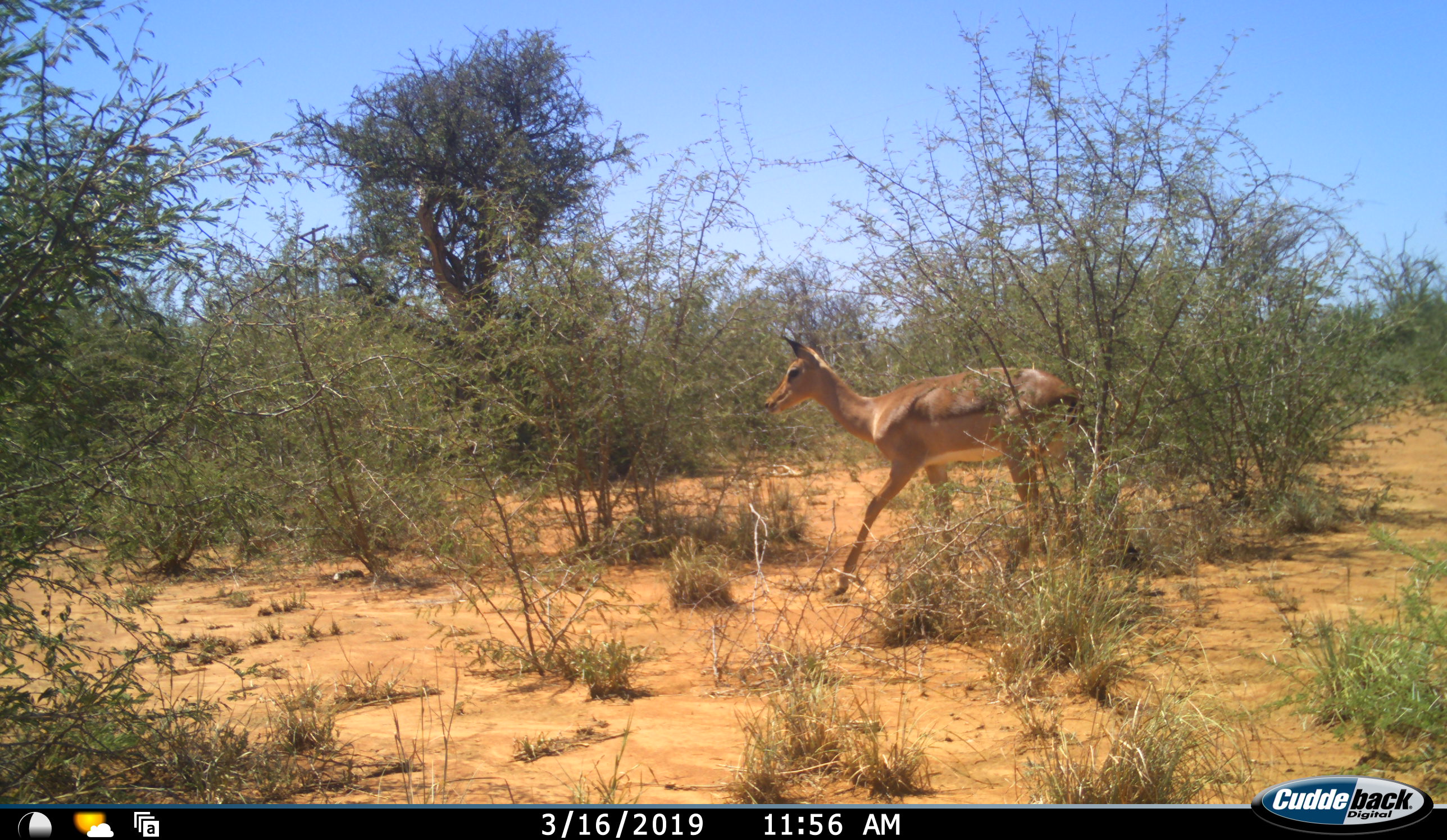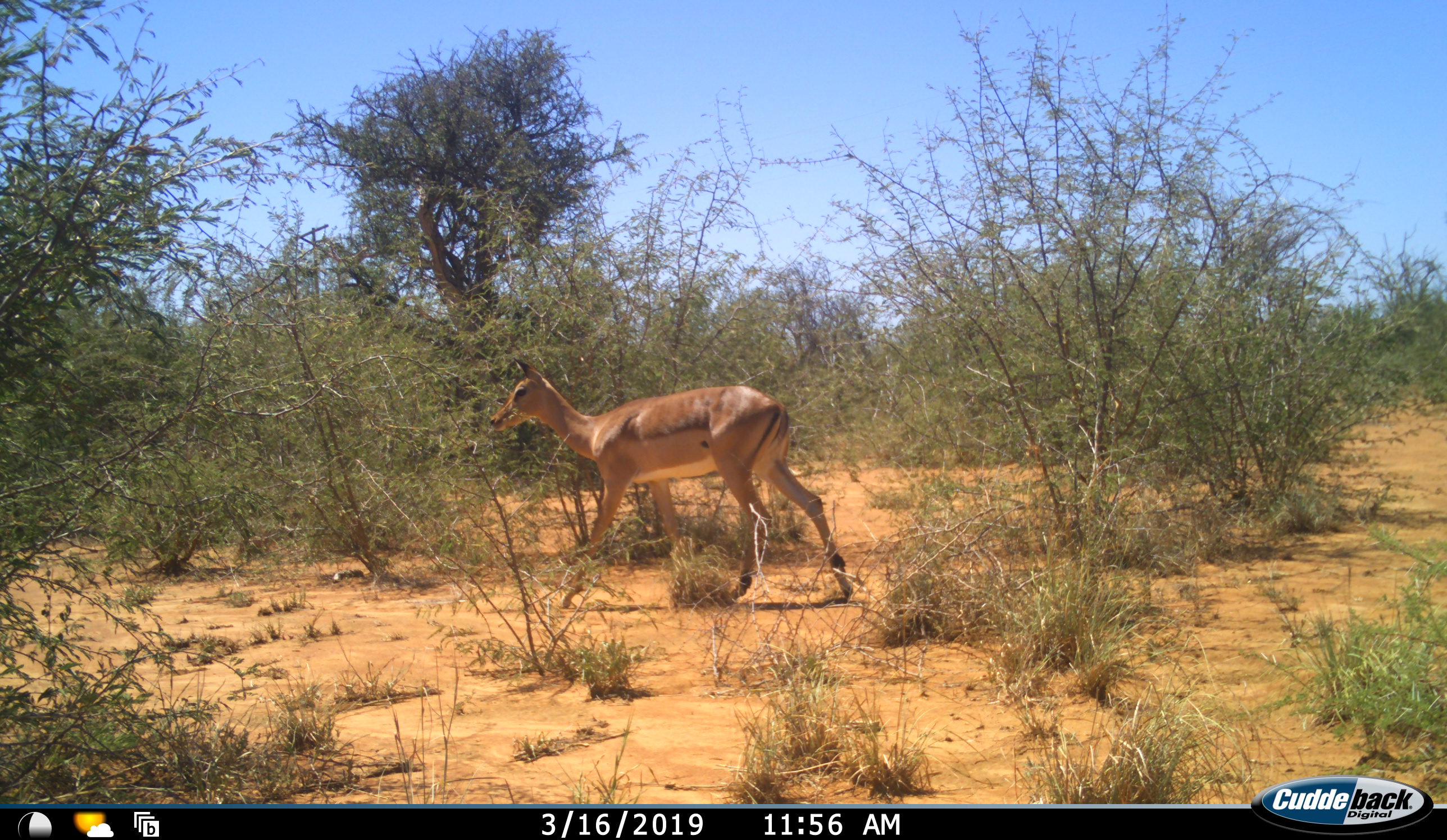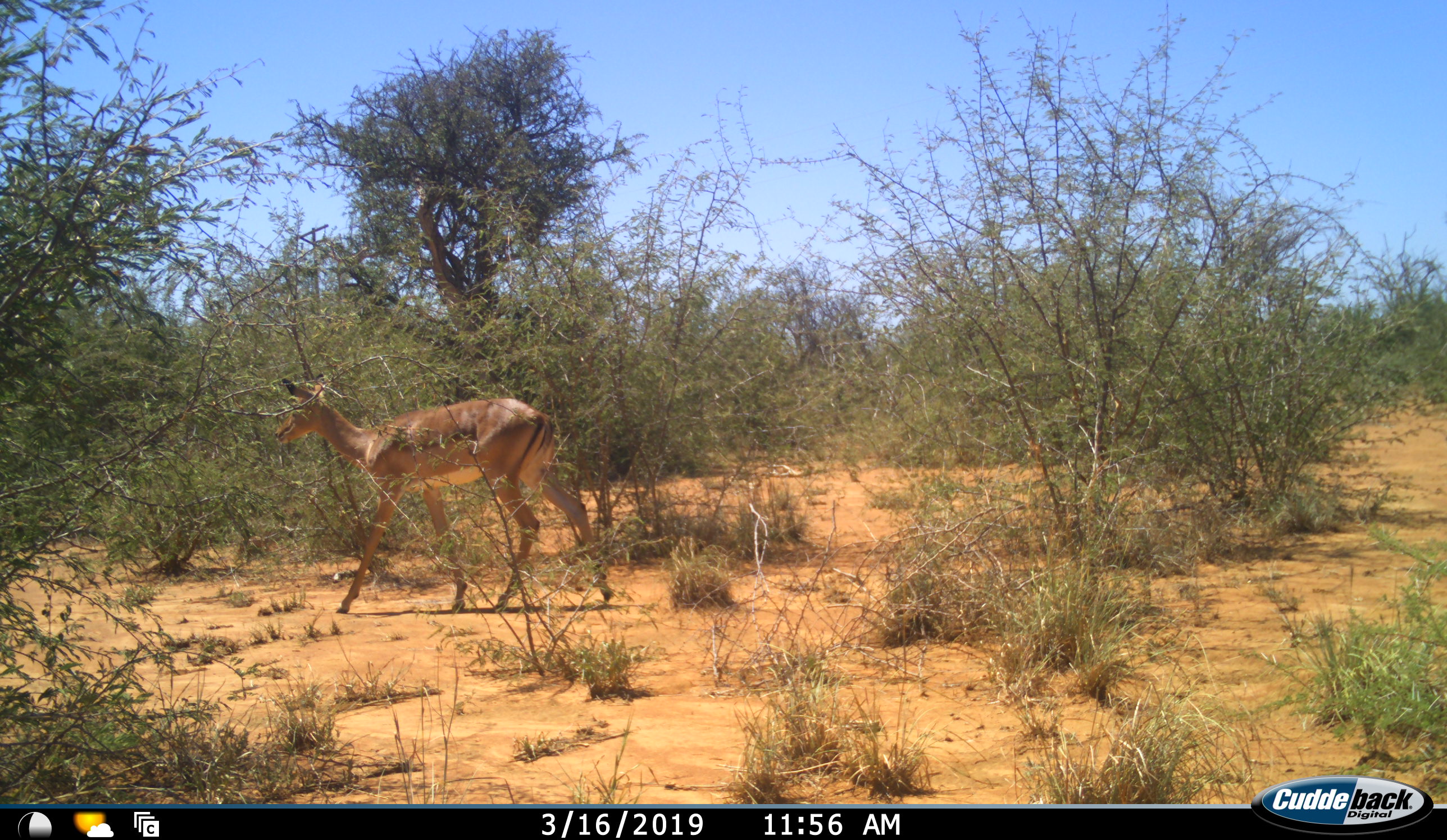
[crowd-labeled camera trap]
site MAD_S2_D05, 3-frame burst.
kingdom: Animalia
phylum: Chordata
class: Mammalia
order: Artiodactyla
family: Bovidae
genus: Aepyceros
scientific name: Aepyceros melampus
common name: impala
Impala (Aepyceros melampus), count 1. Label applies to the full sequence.